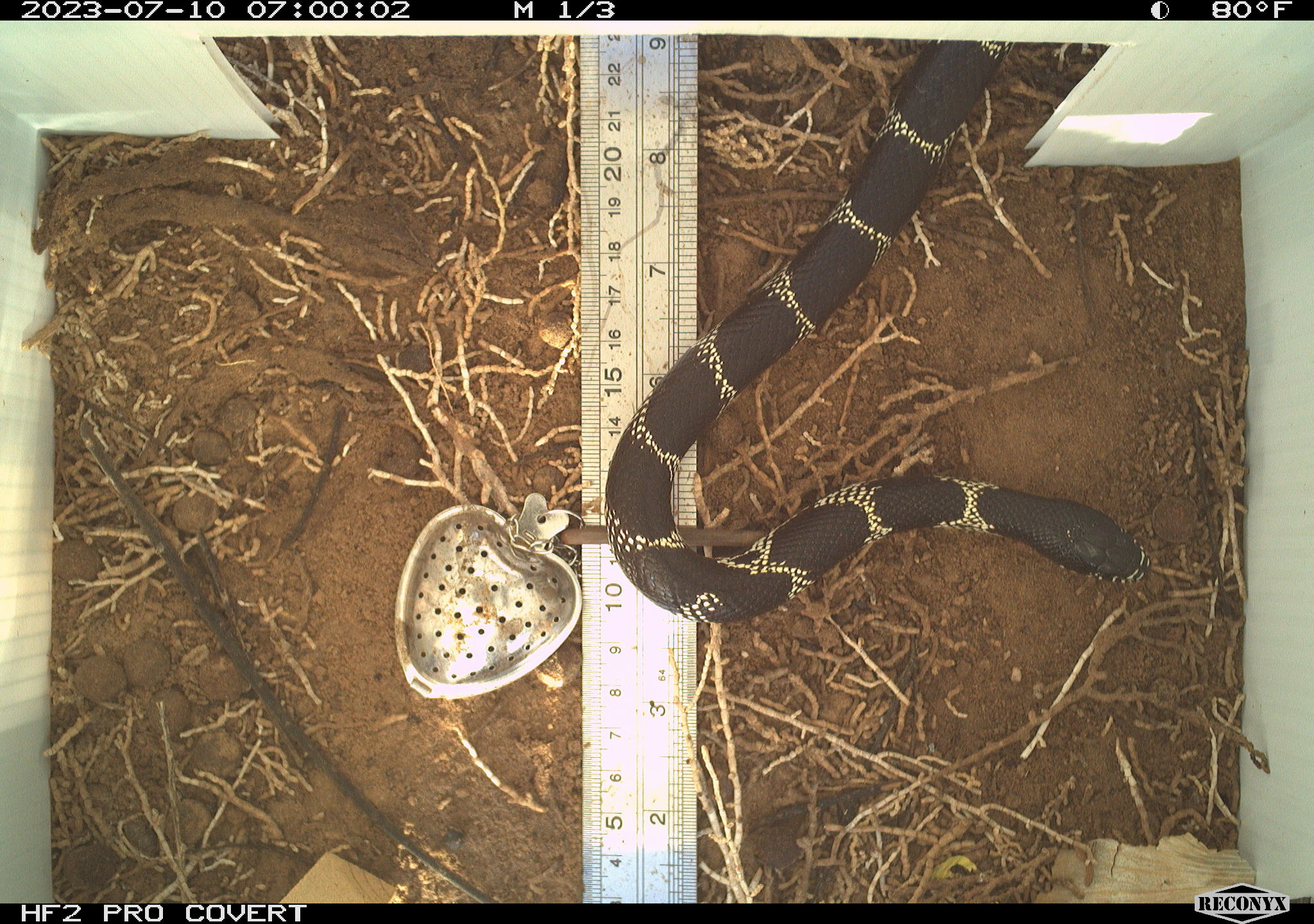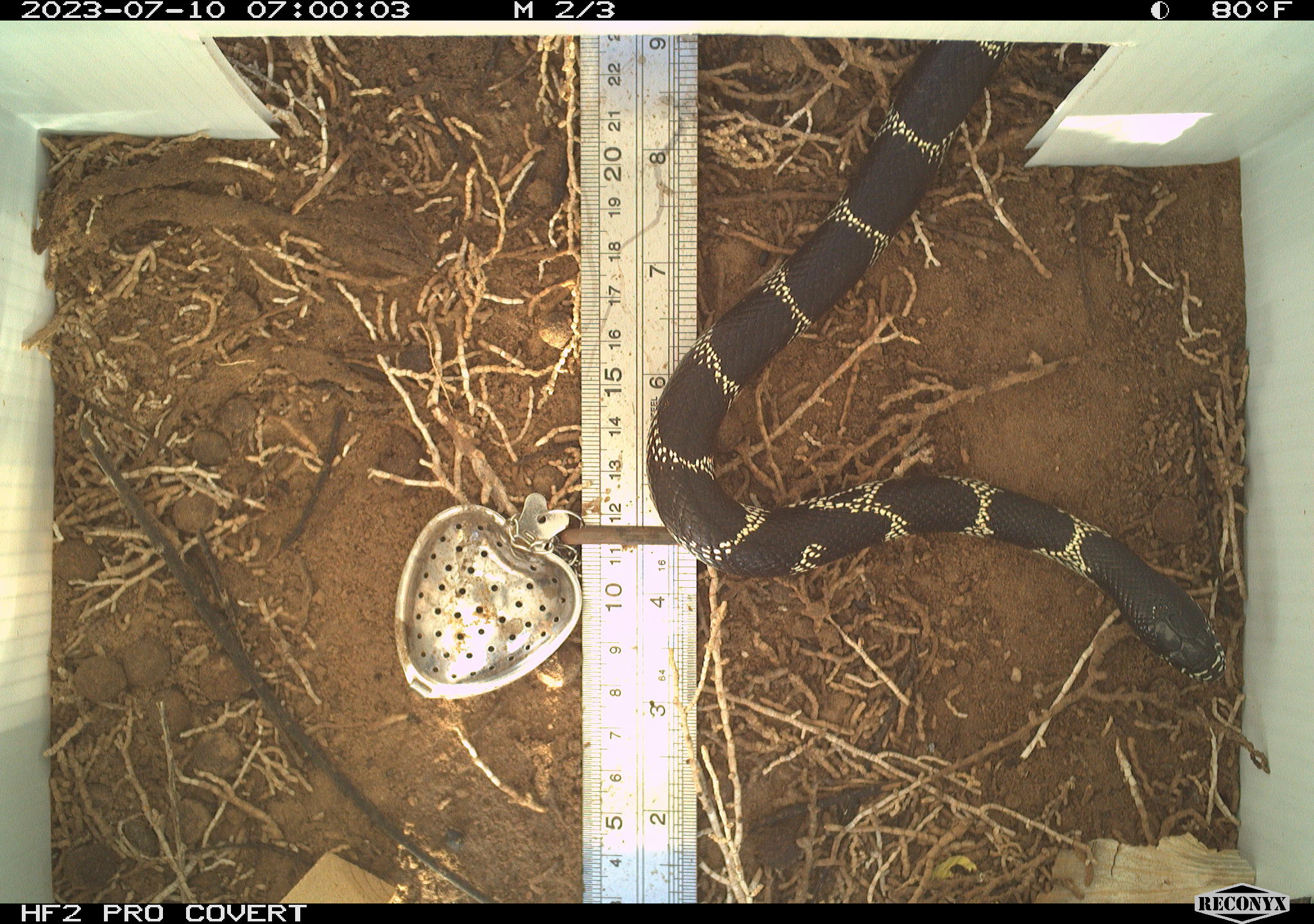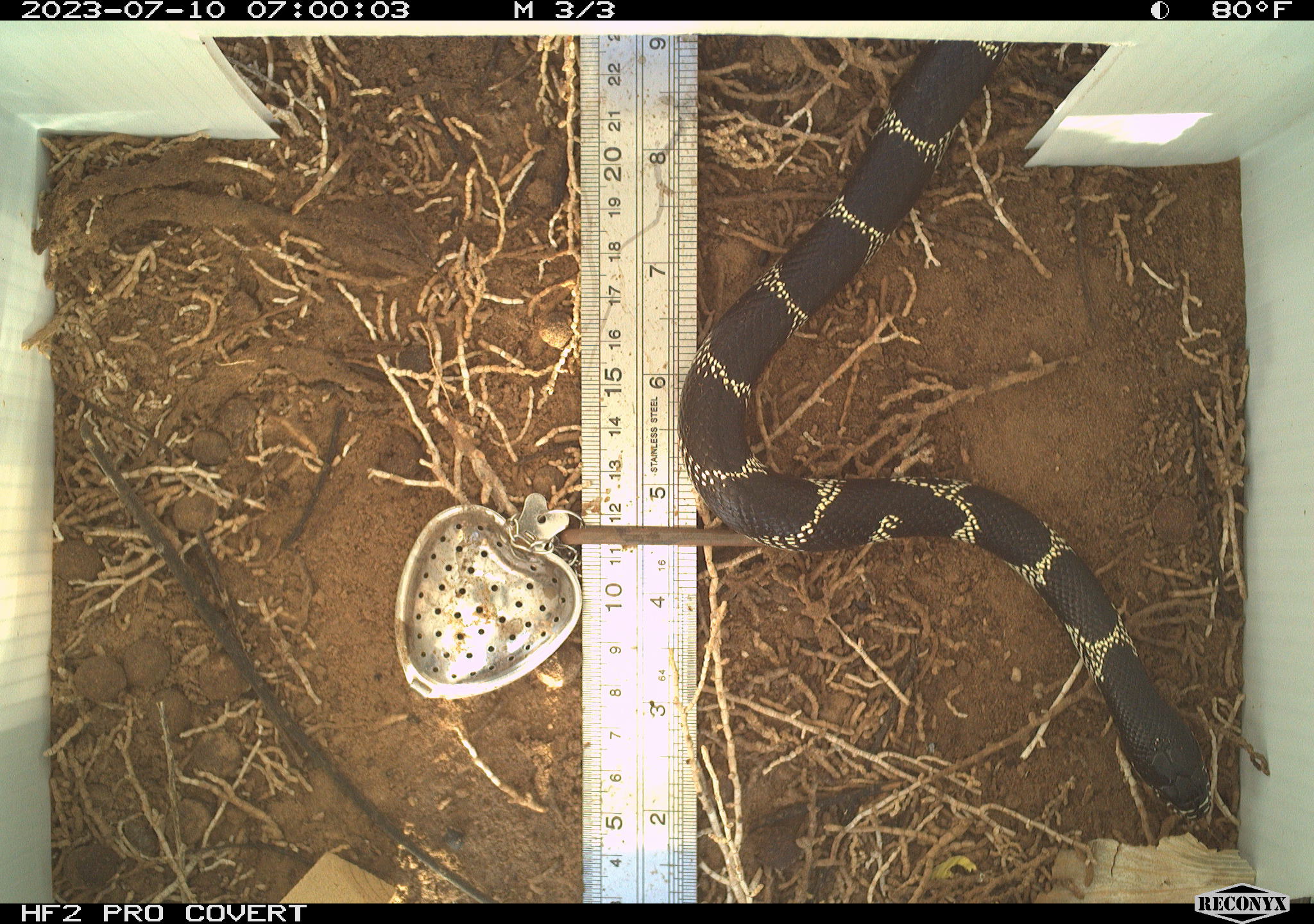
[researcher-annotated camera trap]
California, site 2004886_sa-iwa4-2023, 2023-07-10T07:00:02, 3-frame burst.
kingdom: Animalia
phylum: Chordata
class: Reptilia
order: Squamata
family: Colubridae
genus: Lampropeltis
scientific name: Lampropeltis californiae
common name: california kingsnake